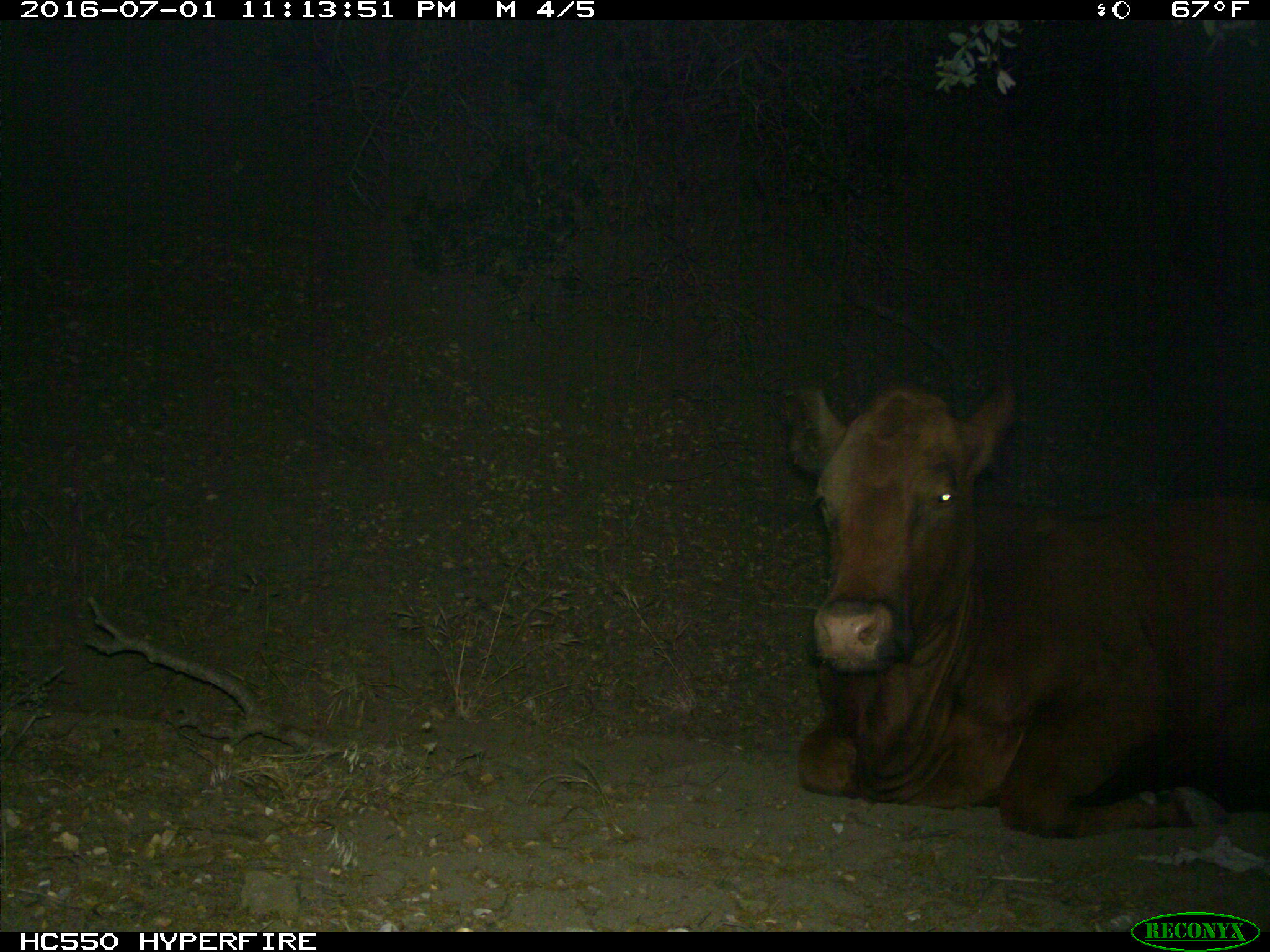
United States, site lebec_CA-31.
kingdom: Animalia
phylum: Chordata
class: Mammalia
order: Artiodactyla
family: Bovidae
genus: Bos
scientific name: Bos taurus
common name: domestic cow